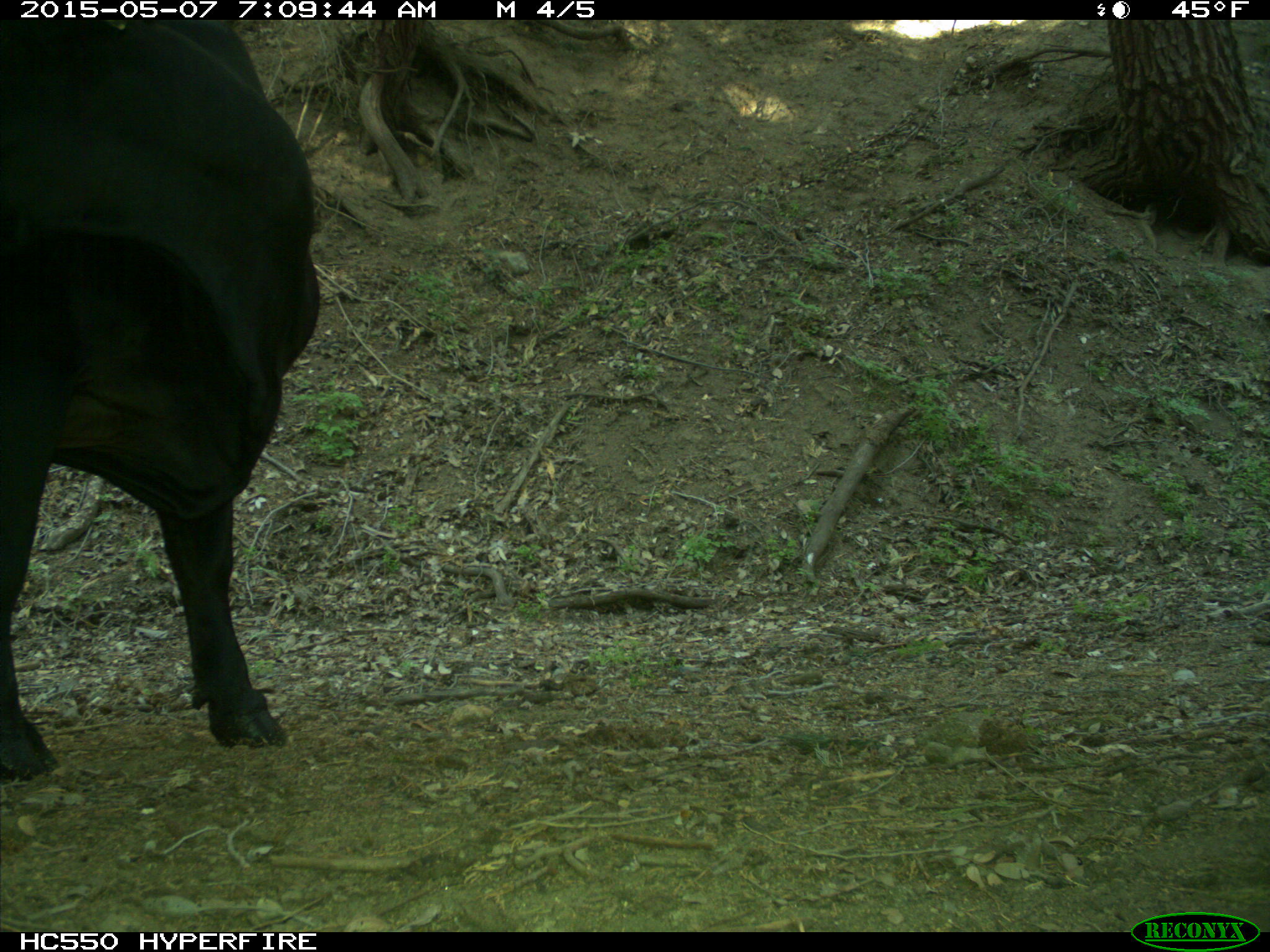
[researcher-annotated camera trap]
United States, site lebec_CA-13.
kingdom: Animalia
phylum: Chordata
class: Mammalia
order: Artiodactyla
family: Bovidae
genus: Bos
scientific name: Bos taurus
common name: domestic cow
Bos taurus (domestic cow).